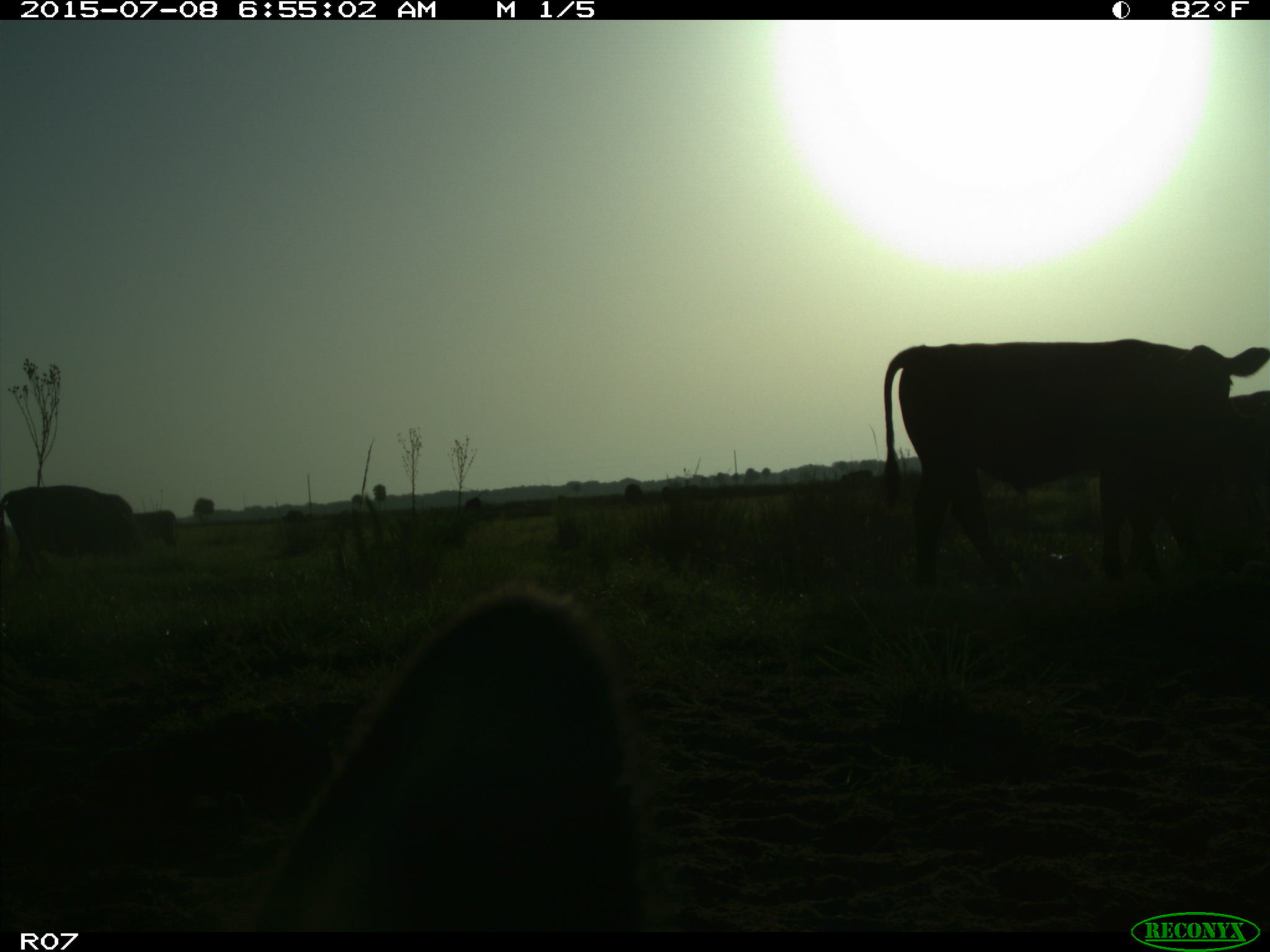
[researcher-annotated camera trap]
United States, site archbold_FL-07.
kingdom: Animalia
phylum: Chordata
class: Mammalia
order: Artiodactyla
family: Bovidae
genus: Bos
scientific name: Bos taurus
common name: domestic cow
Bos taurus (domestic cow).